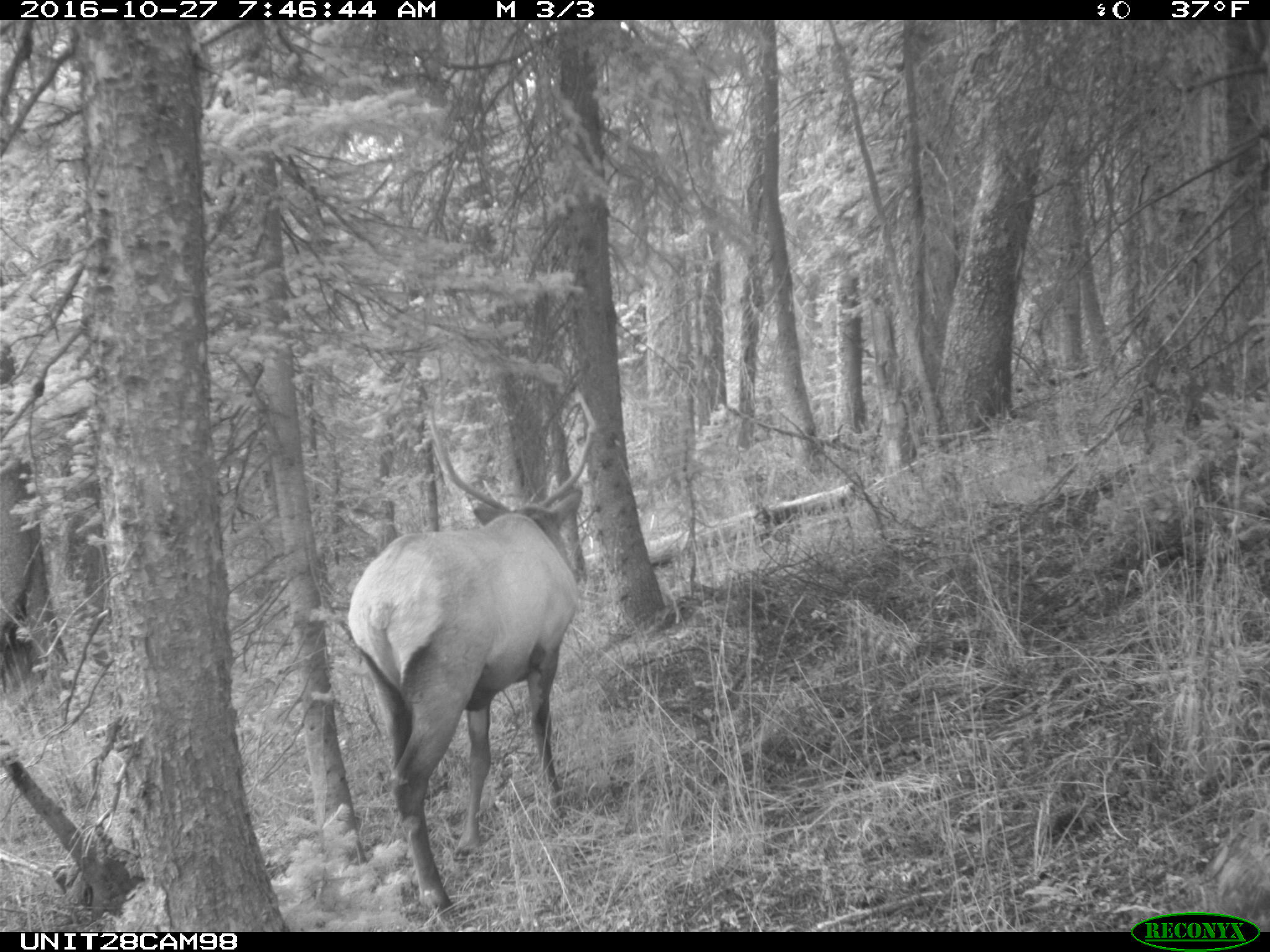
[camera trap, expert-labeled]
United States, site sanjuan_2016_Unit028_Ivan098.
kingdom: Animalia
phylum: Chordata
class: Mammalia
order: Artiodactyla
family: Cervidae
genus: Cervus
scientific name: Cervus elaphus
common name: red deer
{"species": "Cervus elaphus (red deer)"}